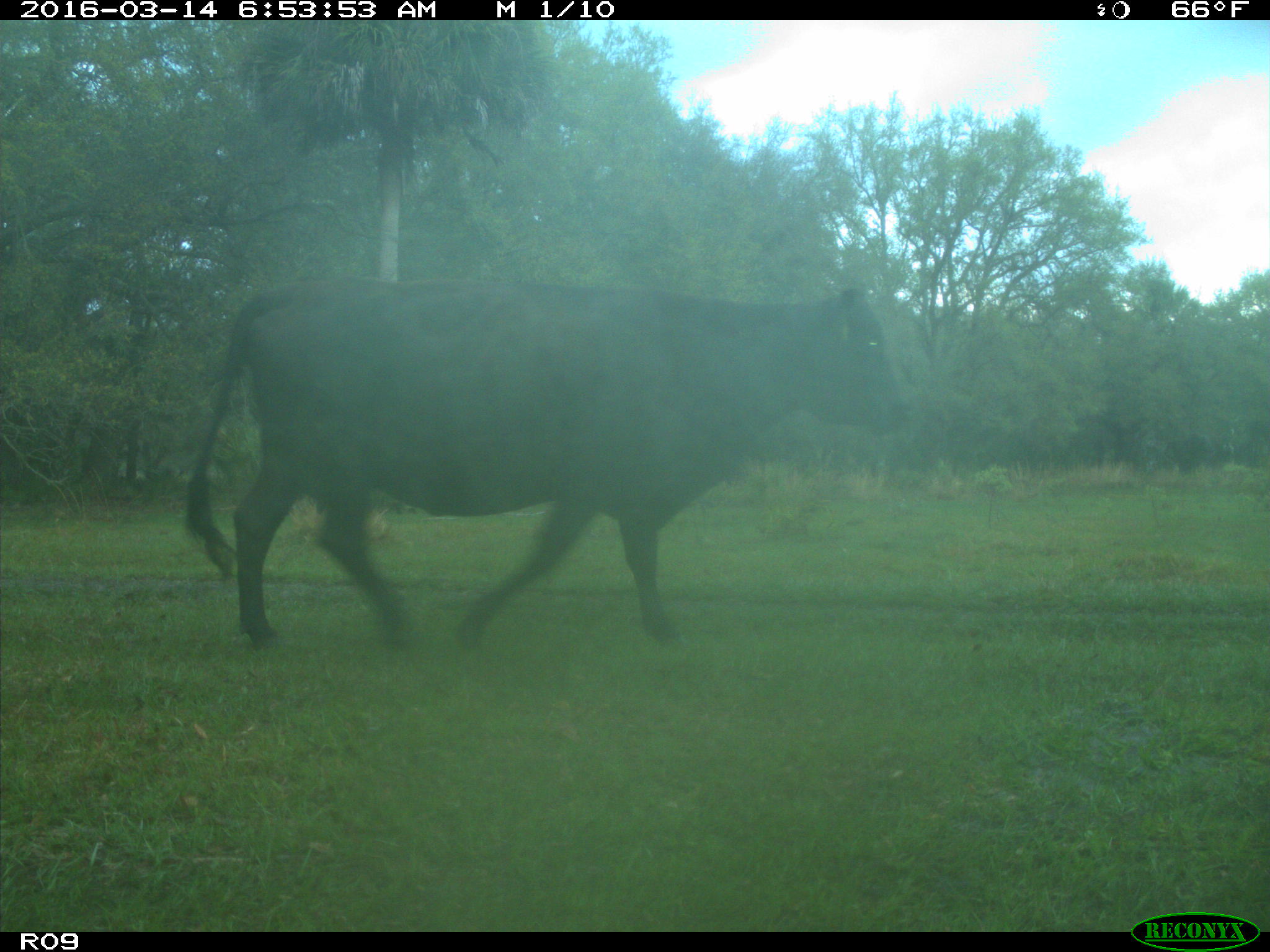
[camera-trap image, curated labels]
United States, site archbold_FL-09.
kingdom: Animalia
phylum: Chordata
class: Mammalia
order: Artiodactyla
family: Bovidae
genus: Bos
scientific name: Bos taurus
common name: domestic cow